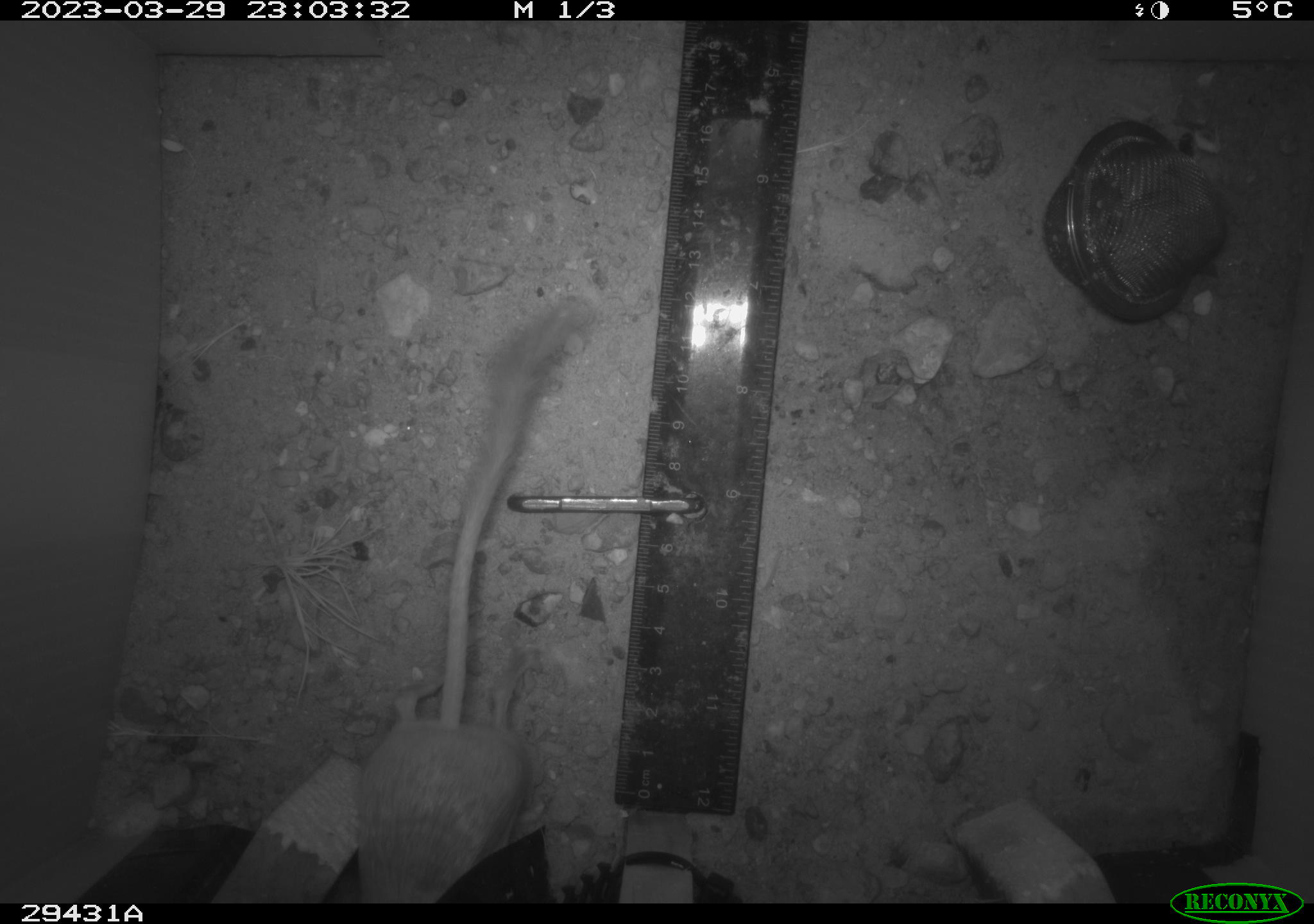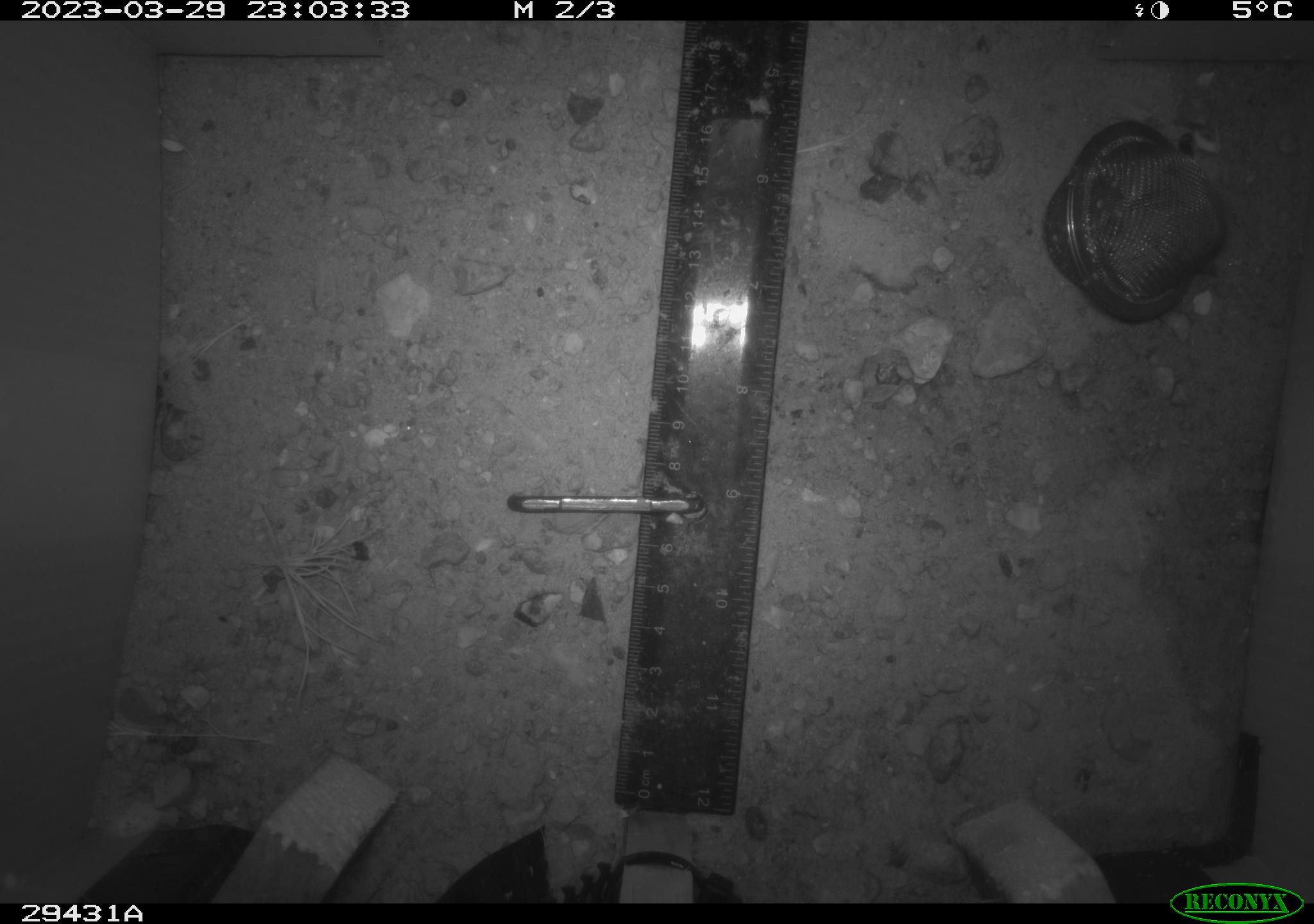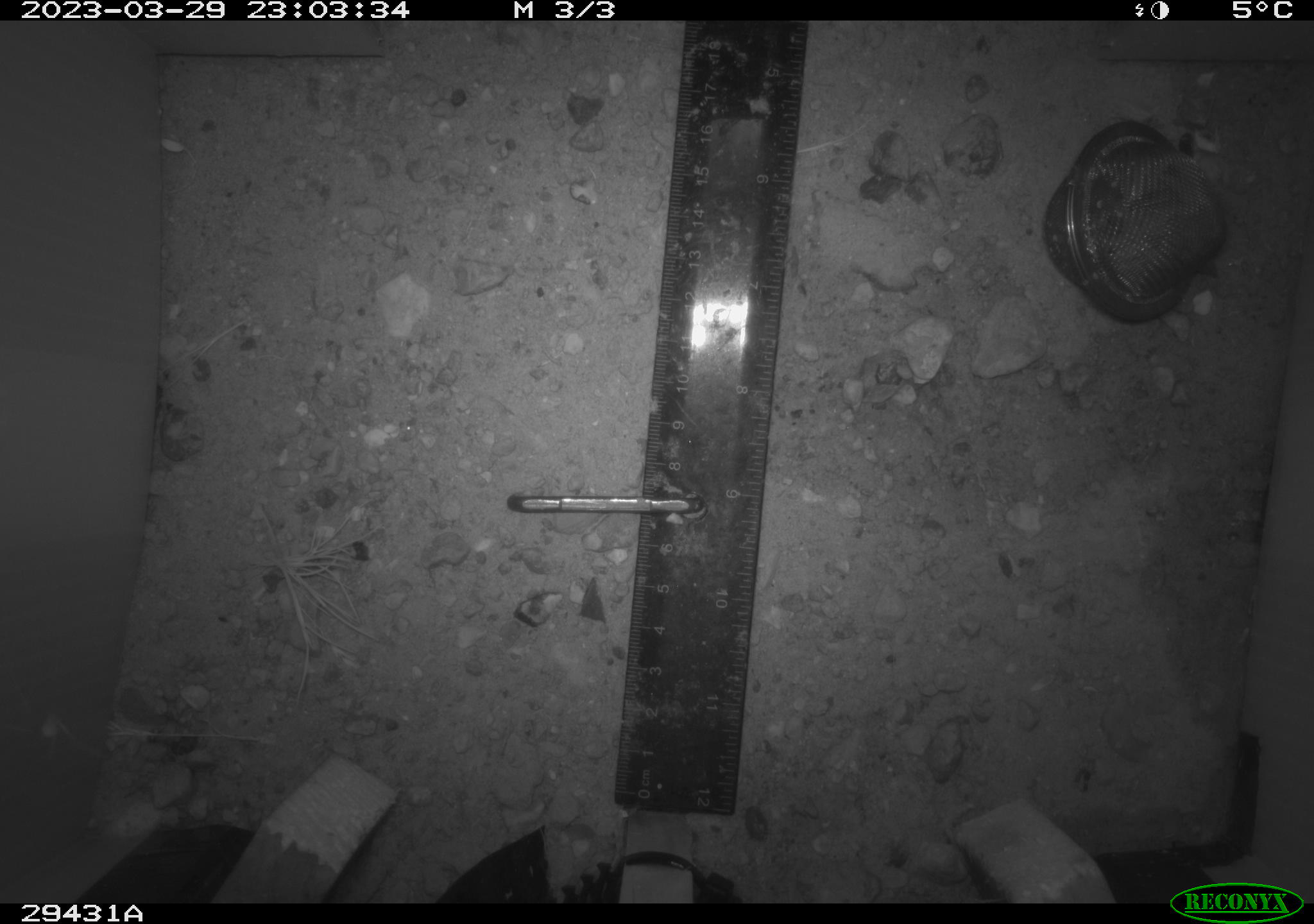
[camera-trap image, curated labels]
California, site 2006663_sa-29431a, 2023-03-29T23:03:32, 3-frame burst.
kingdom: Animalia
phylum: Chordata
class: Mammalia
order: Rodentia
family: Heteromyidae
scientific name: Heteromyidae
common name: kangaroo rats and pocket mice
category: heteromyidae family